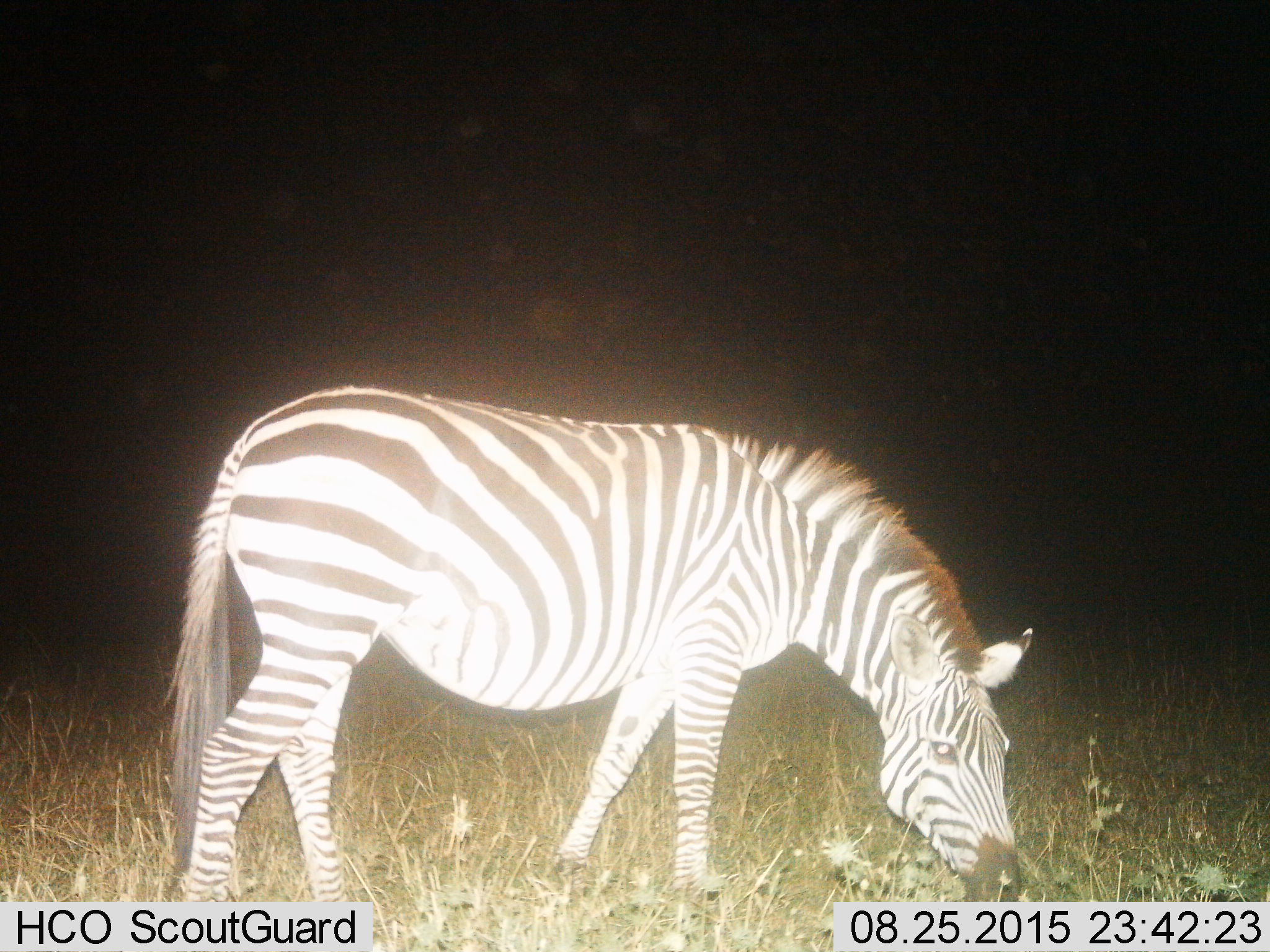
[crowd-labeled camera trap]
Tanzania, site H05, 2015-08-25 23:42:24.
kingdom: Animalia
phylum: Chordata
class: Mammalia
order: Perissodactyla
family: Equidae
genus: Equus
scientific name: Equus quagga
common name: plains zebra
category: zebra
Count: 1.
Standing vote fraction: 10%.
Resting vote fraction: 0%.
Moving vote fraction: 0%.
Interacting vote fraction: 0%.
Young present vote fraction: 0%.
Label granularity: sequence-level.